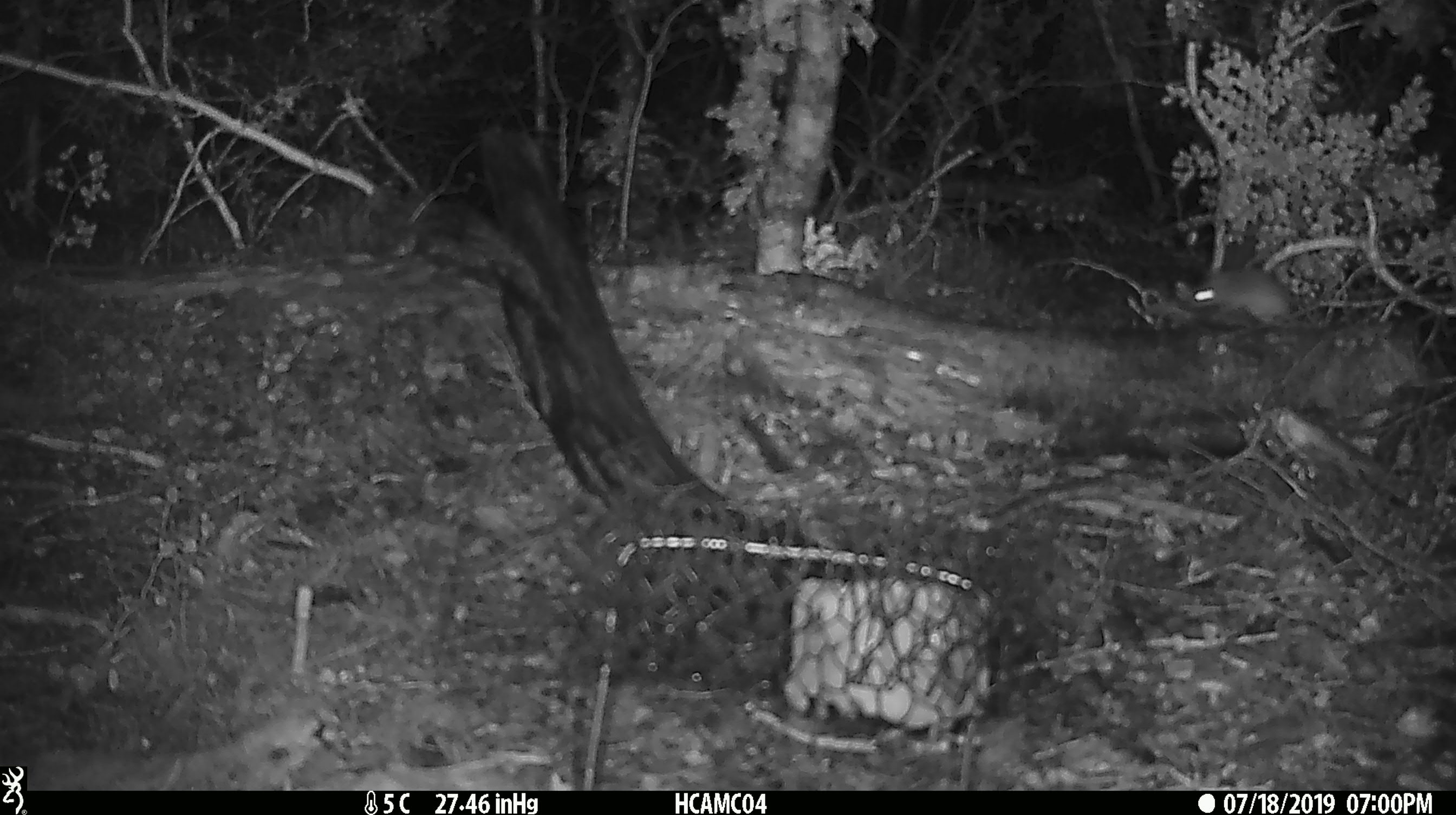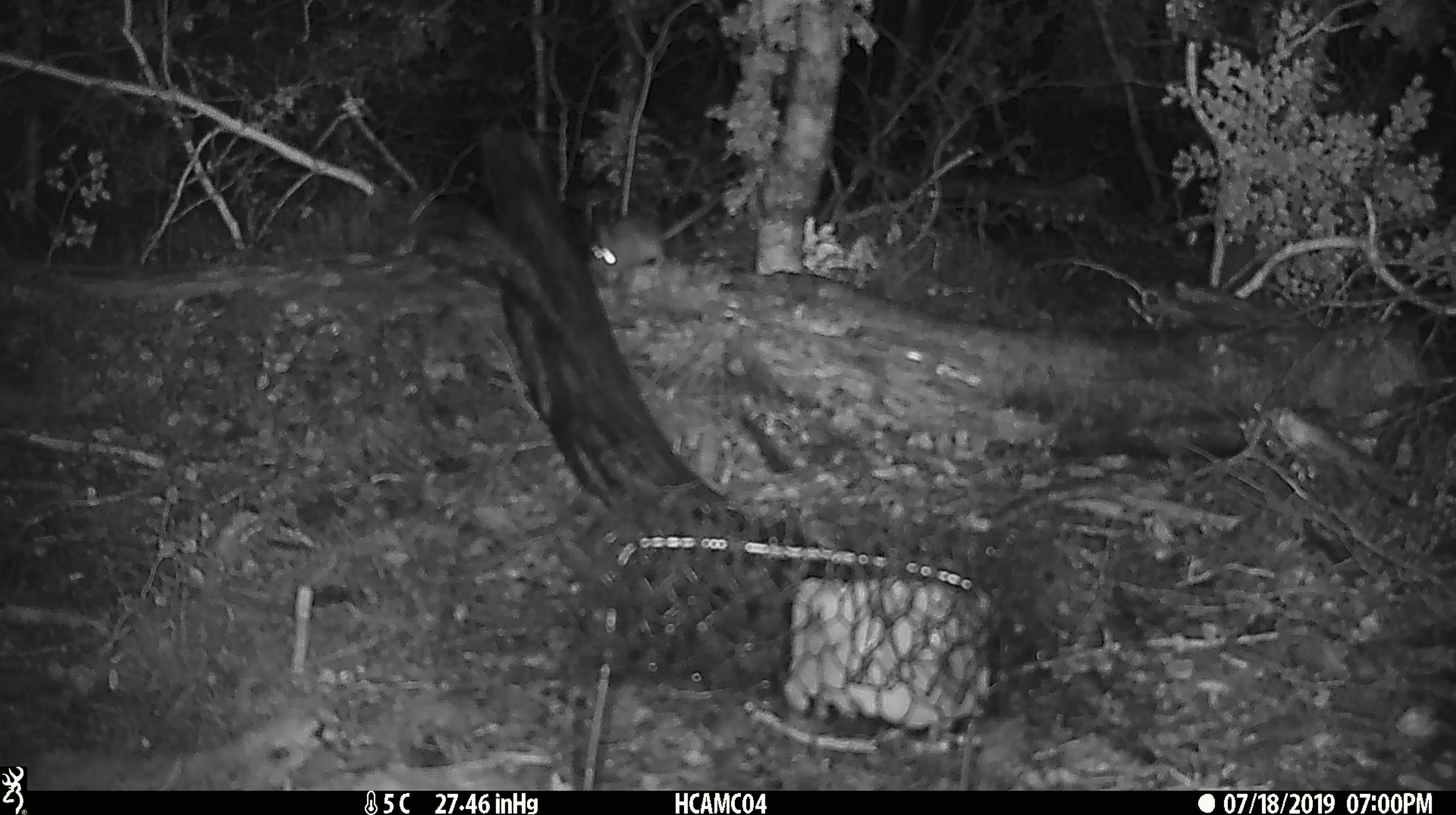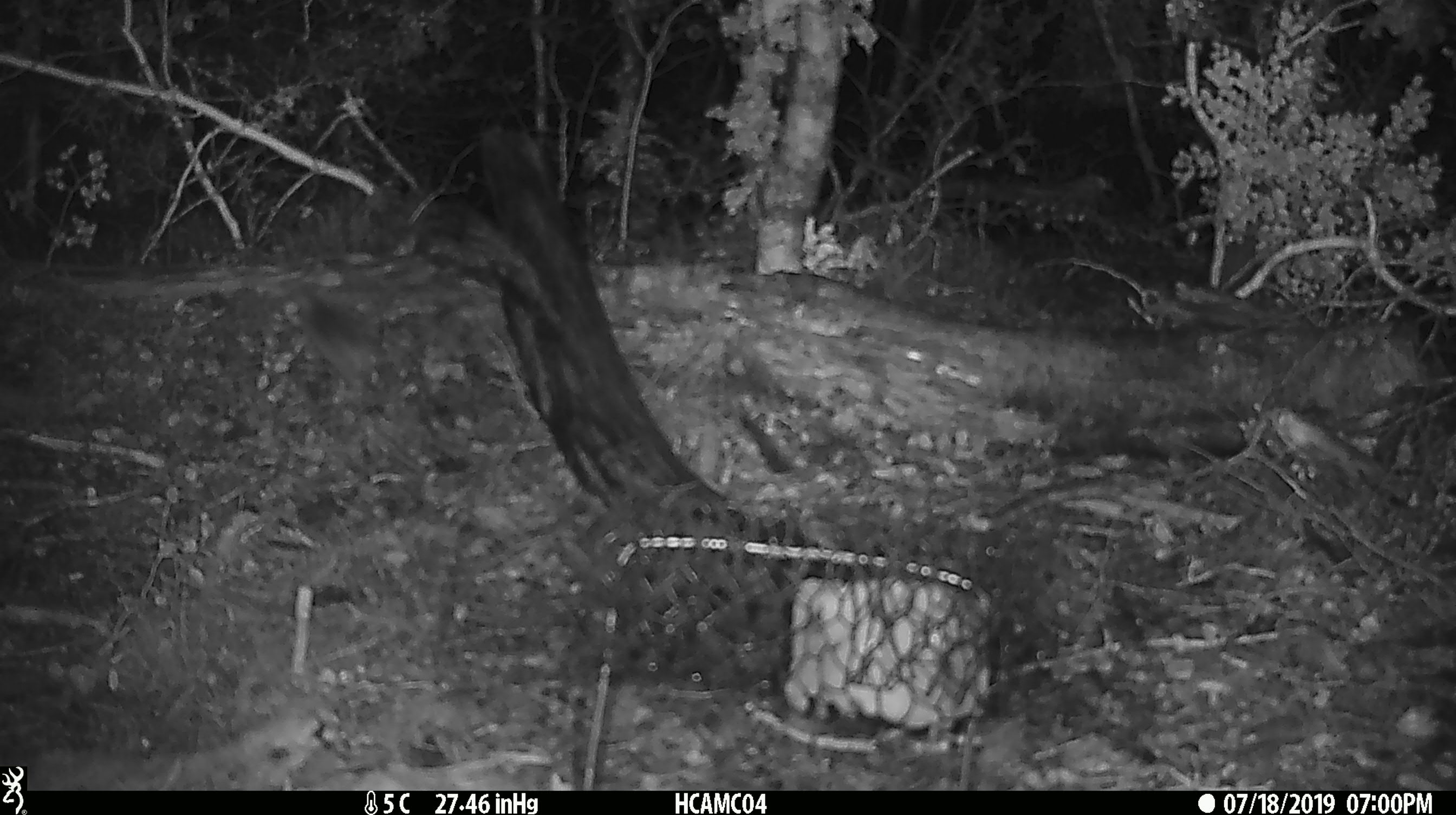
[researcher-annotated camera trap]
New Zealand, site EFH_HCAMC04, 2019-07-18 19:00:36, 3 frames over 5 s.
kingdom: Animalia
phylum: Chordata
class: Mammalia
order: Rodentia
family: Muridae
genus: Mus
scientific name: Mus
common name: mouse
Mouse (Mus).